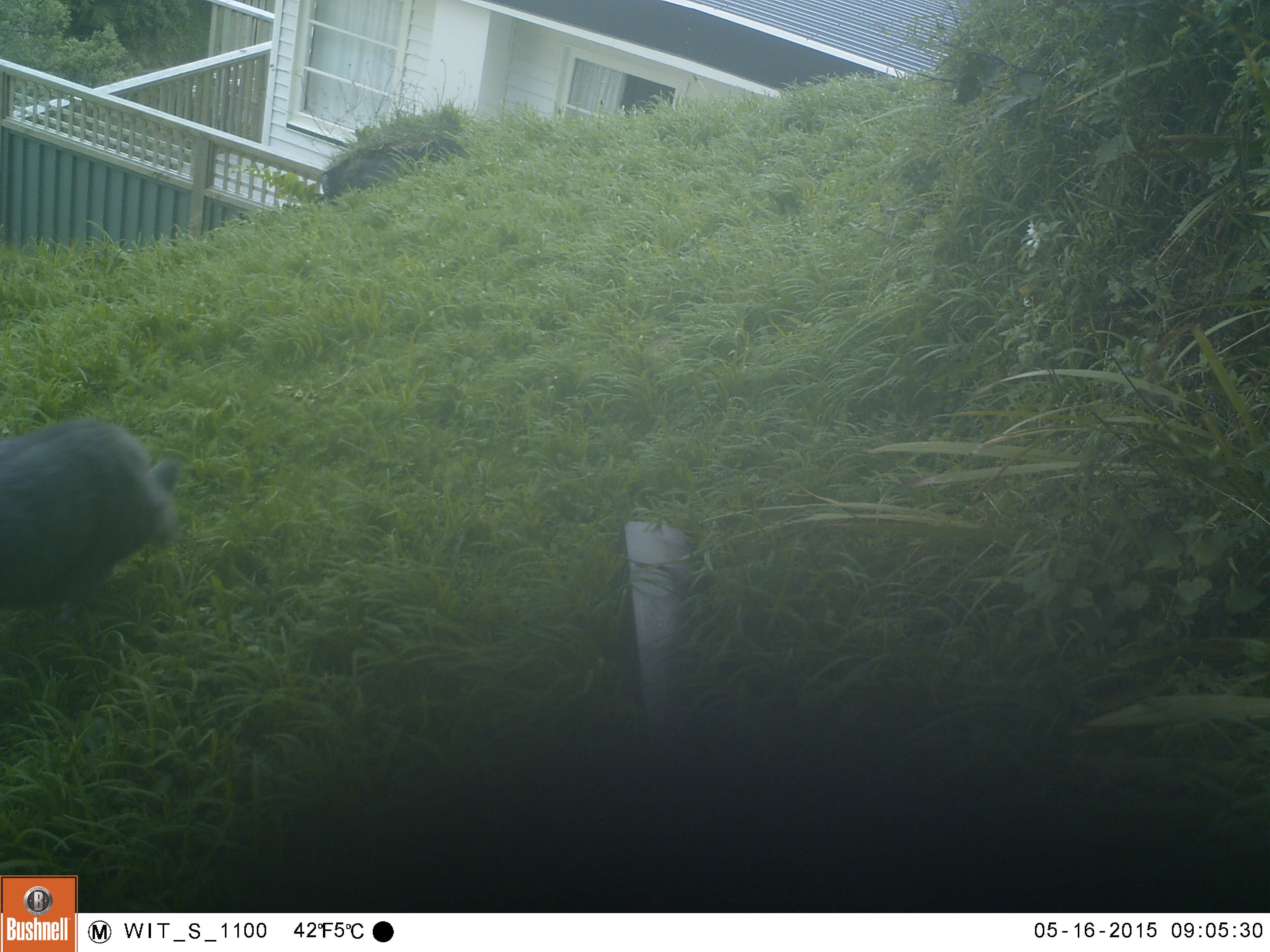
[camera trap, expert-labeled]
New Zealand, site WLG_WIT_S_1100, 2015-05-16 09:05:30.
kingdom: Animalia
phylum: Chordata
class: Mammalia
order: Carnivora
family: Felidae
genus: Felis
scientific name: Felis catus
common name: domestic cat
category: cat